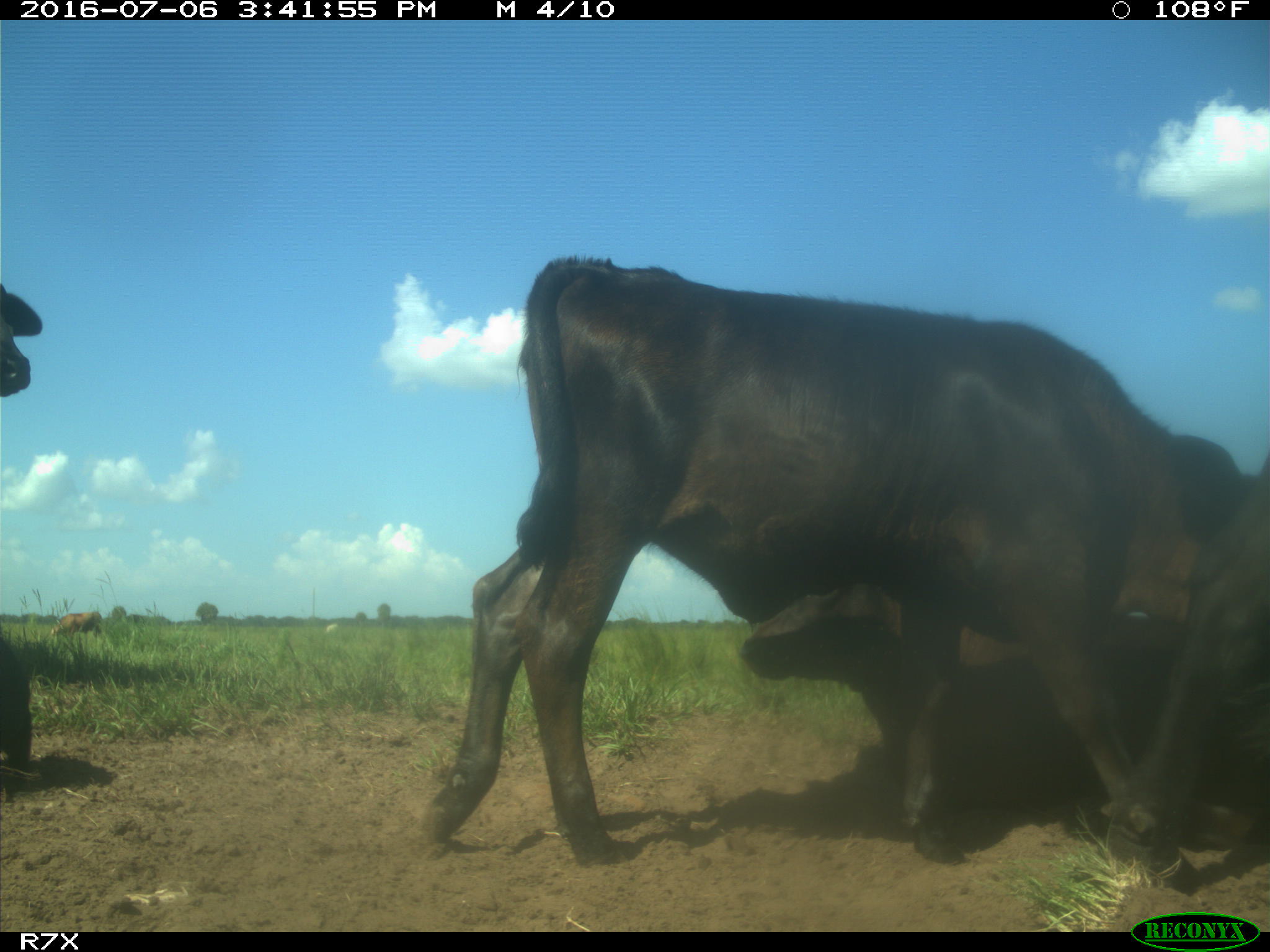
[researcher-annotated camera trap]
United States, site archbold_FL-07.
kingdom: Animalia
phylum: Chordata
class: Mammalia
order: Artiodactyla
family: Bovidae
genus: Bos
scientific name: Bos taurus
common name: domestic cow